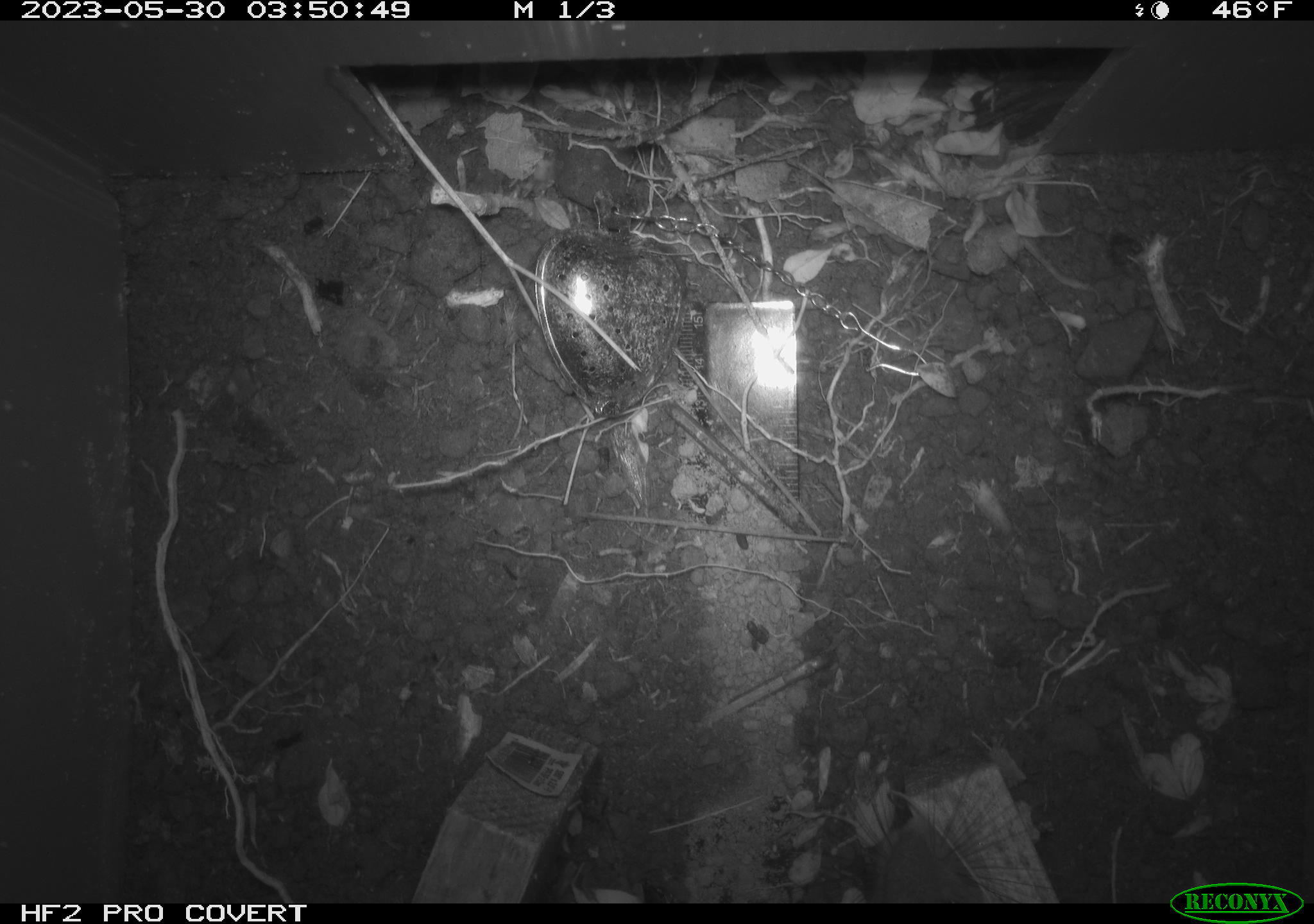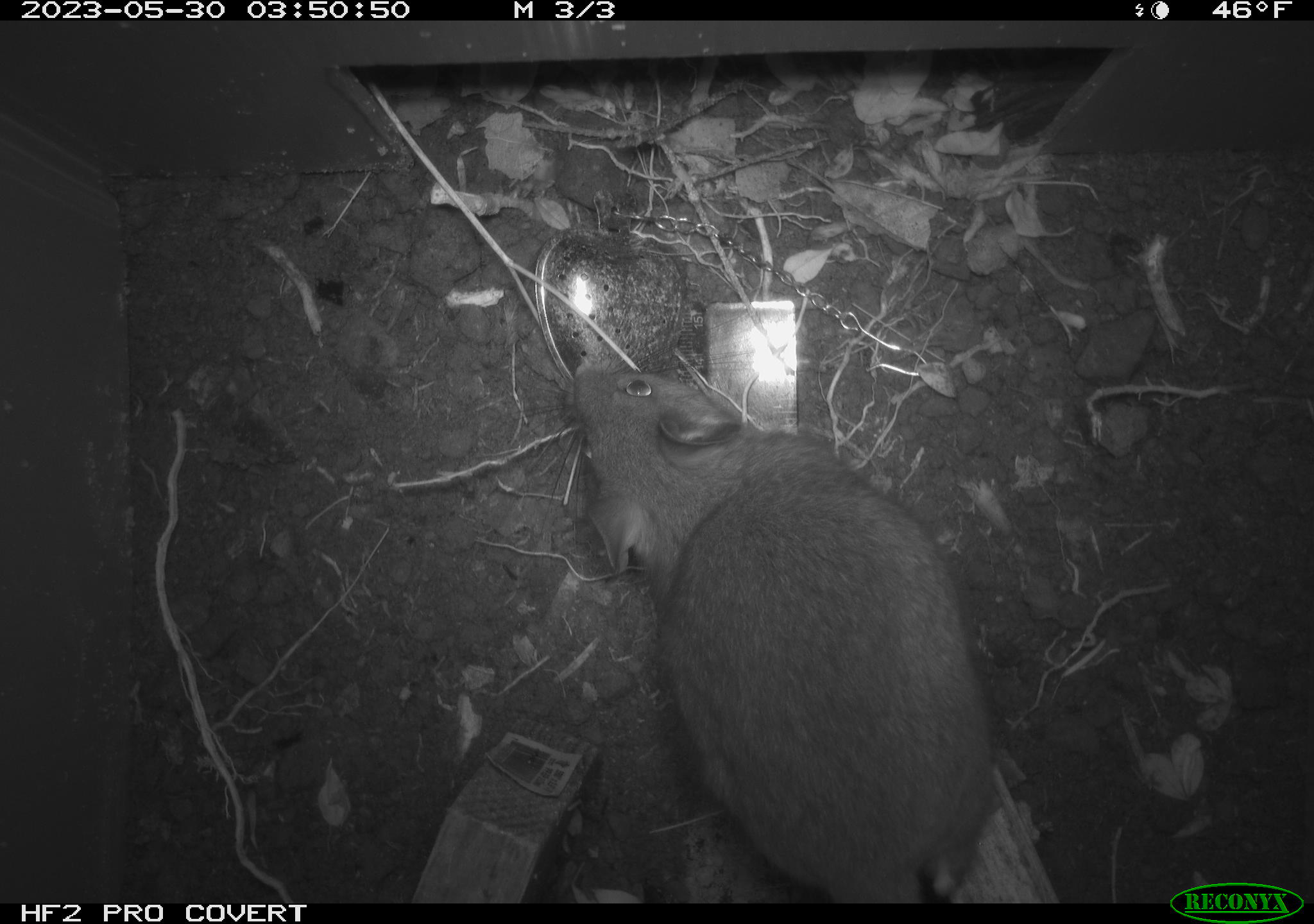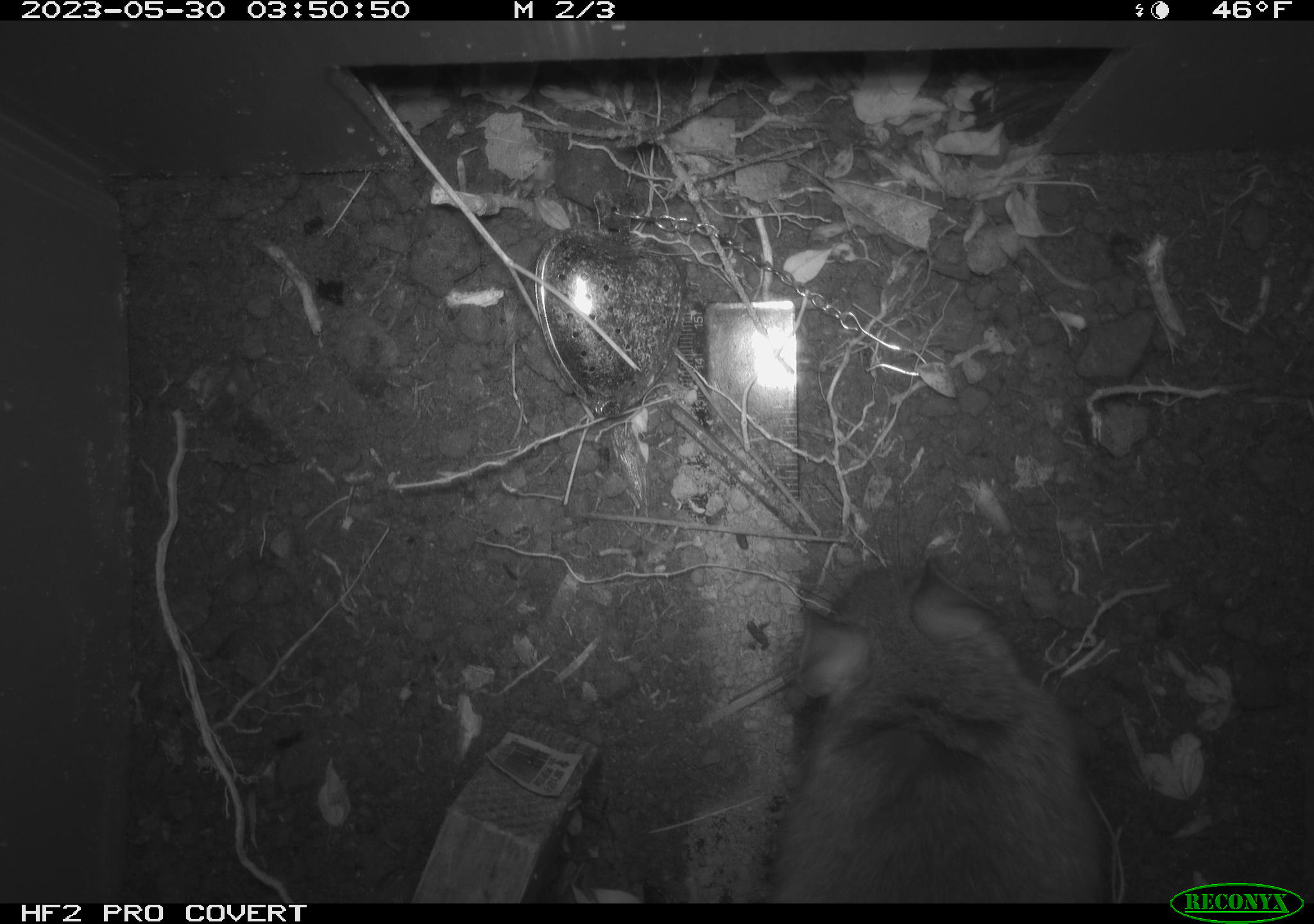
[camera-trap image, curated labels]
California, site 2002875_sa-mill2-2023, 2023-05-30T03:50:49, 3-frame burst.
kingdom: Animalia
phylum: Chordata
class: Mammalia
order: Rodentia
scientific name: Rodentia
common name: mouse species